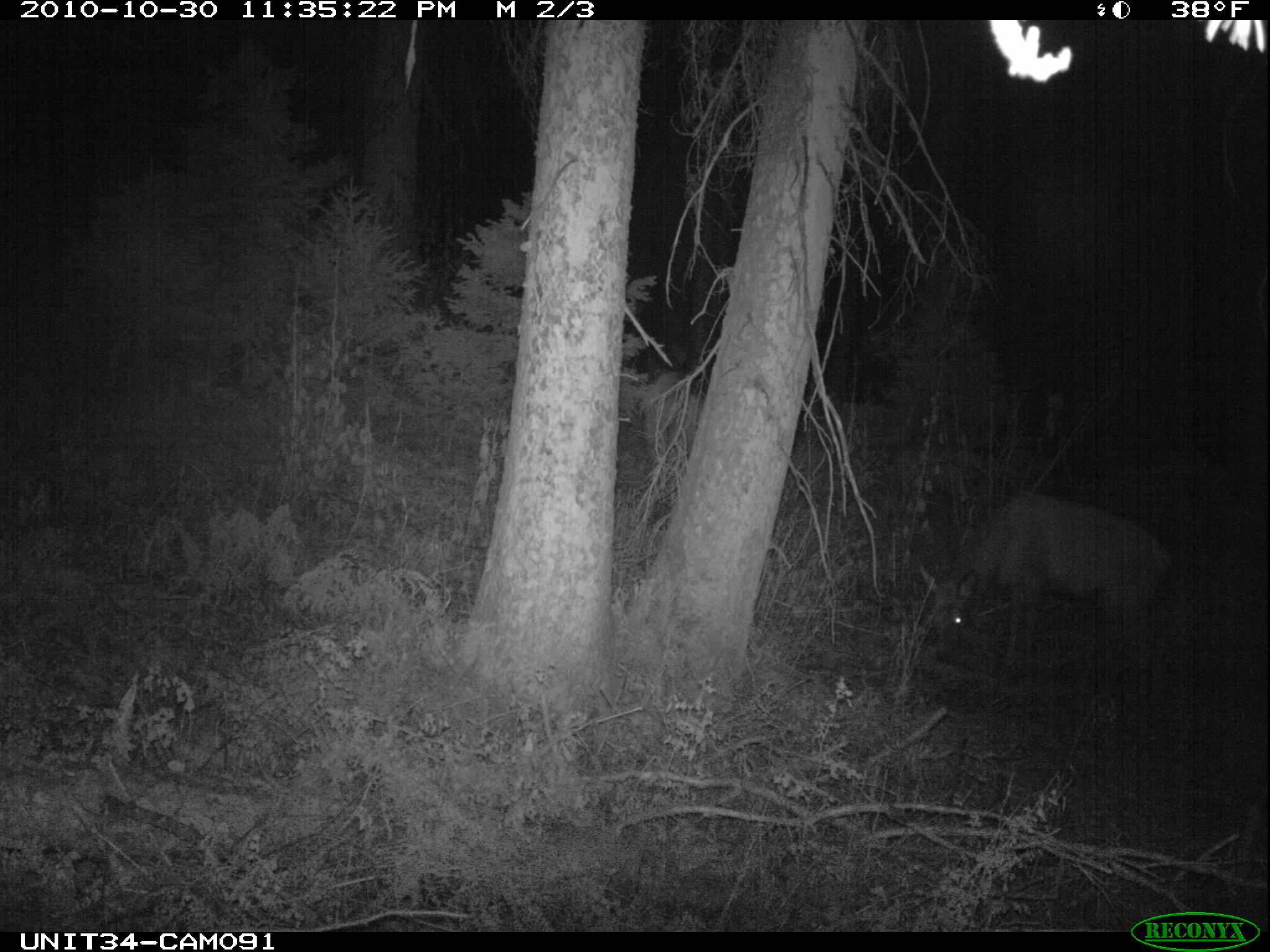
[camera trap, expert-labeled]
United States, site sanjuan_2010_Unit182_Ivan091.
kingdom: Animalia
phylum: Chordata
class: Mammalia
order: Artiodactyla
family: Cervidae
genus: Cervus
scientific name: Cervus elaphus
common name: red deer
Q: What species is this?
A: Cervus elaphus (red deer).